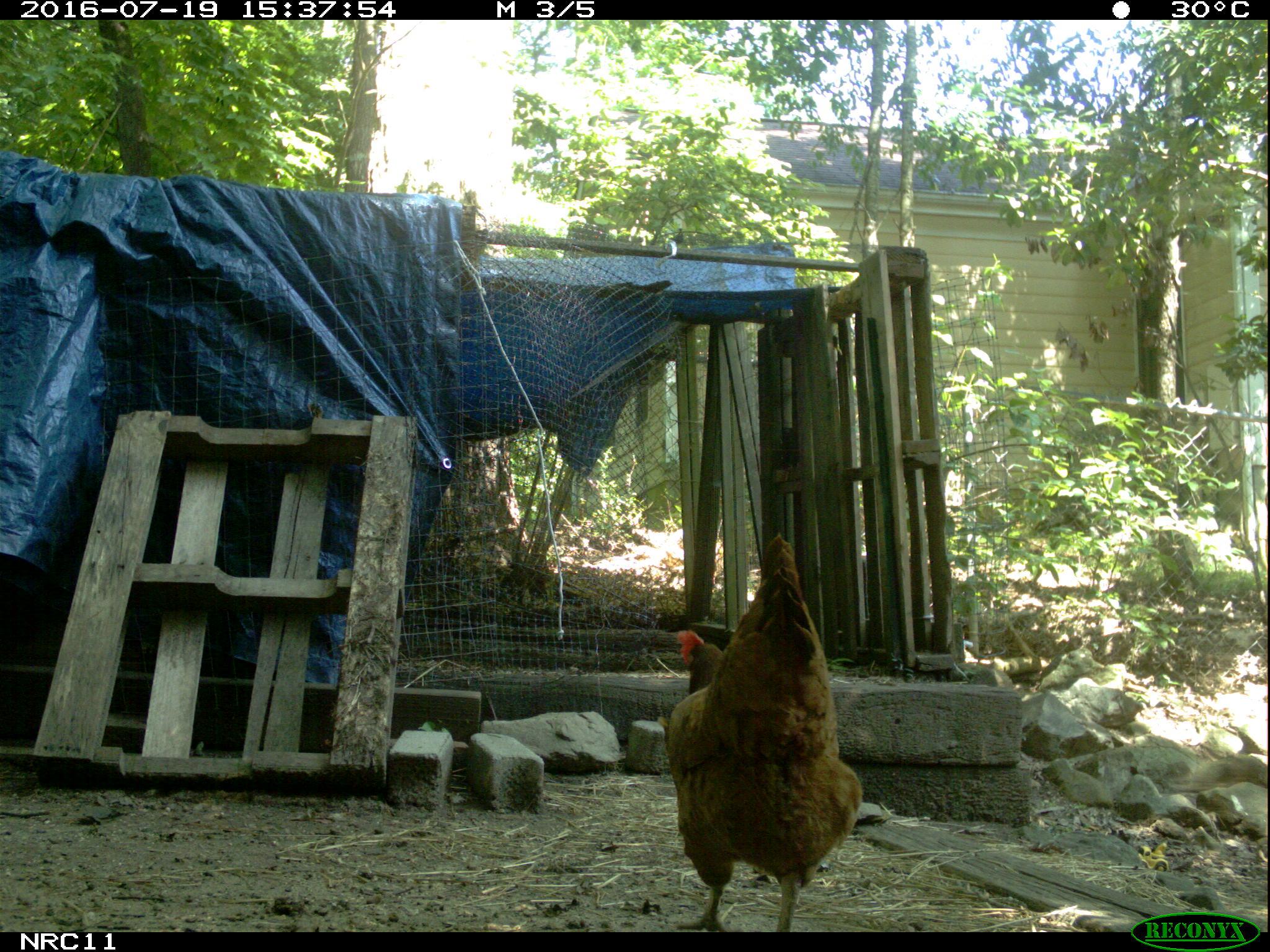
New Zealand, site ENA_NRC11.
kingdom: Animalia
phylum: Chordata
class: Aves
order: Galliformes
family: Phasianidae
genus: Gallus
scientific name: Gallus gallus domesticus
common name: chicken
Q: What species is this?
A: Chicken (Gallus gallus domesticus).